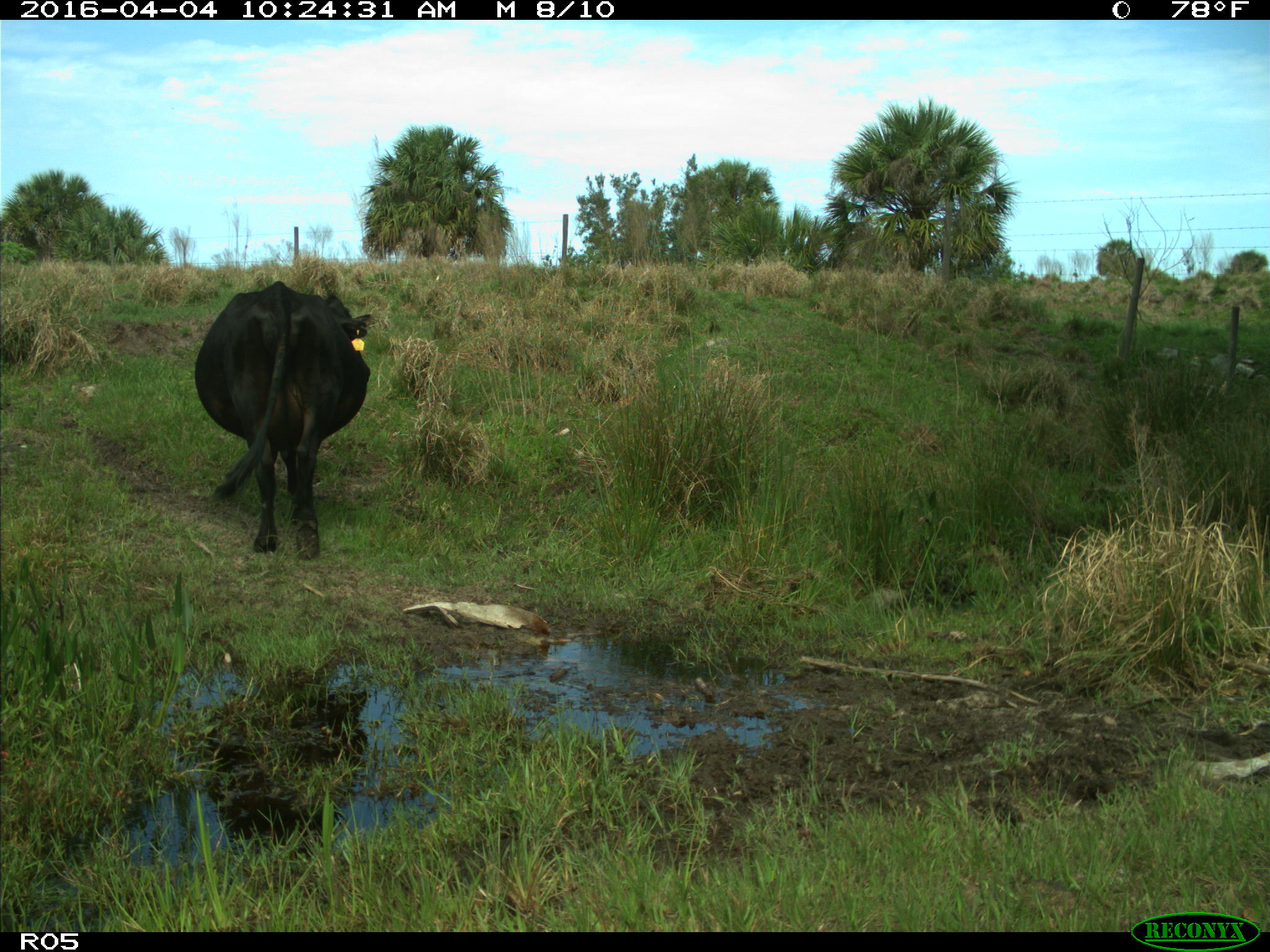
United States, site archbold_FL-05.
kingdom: Animalia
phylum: Chordata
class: Mammalia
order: Artiodactyla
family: Bovidae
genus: Bos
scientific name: Bos taurus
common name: domestic cow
Bos taurus (domestic cow).